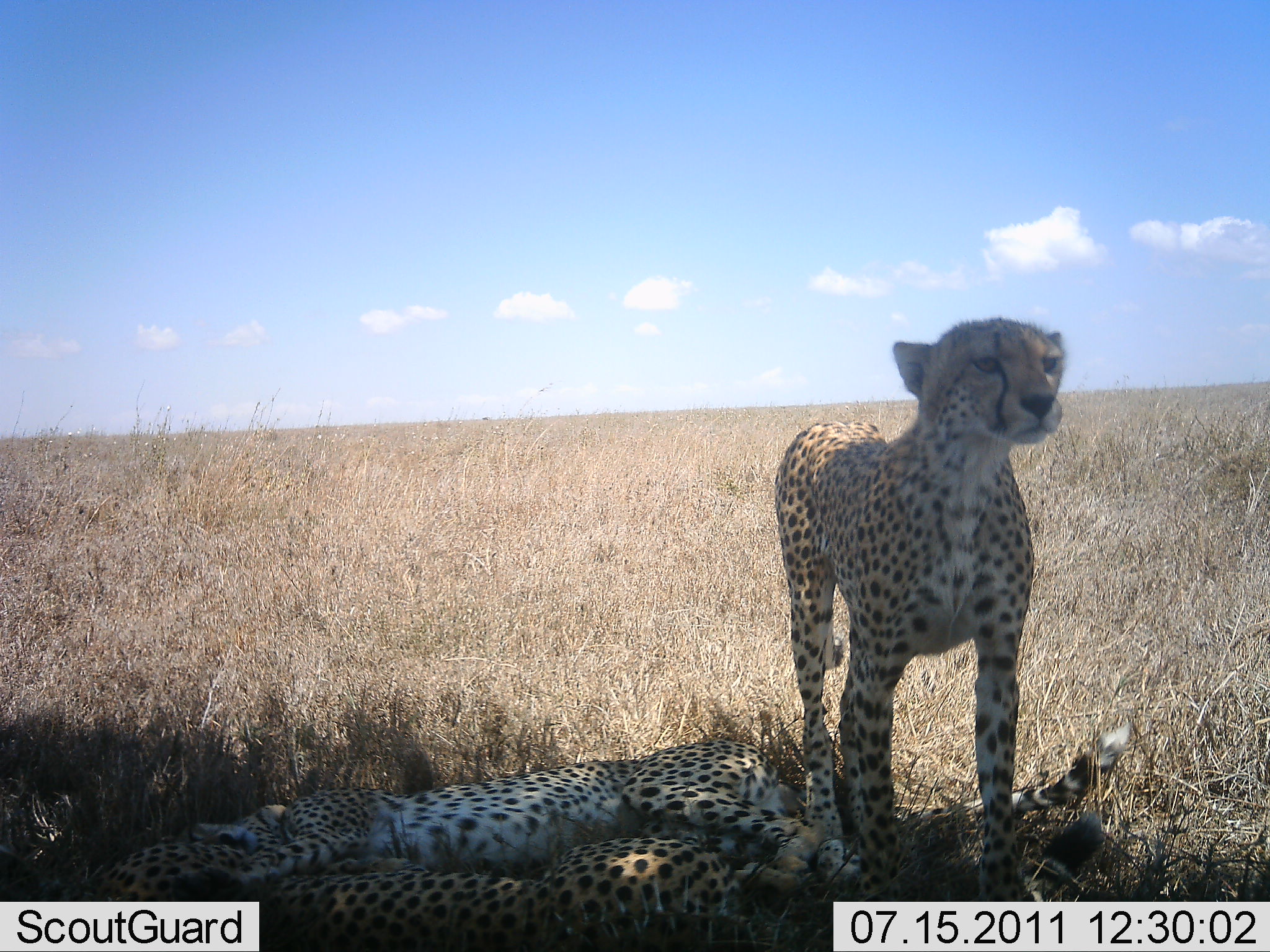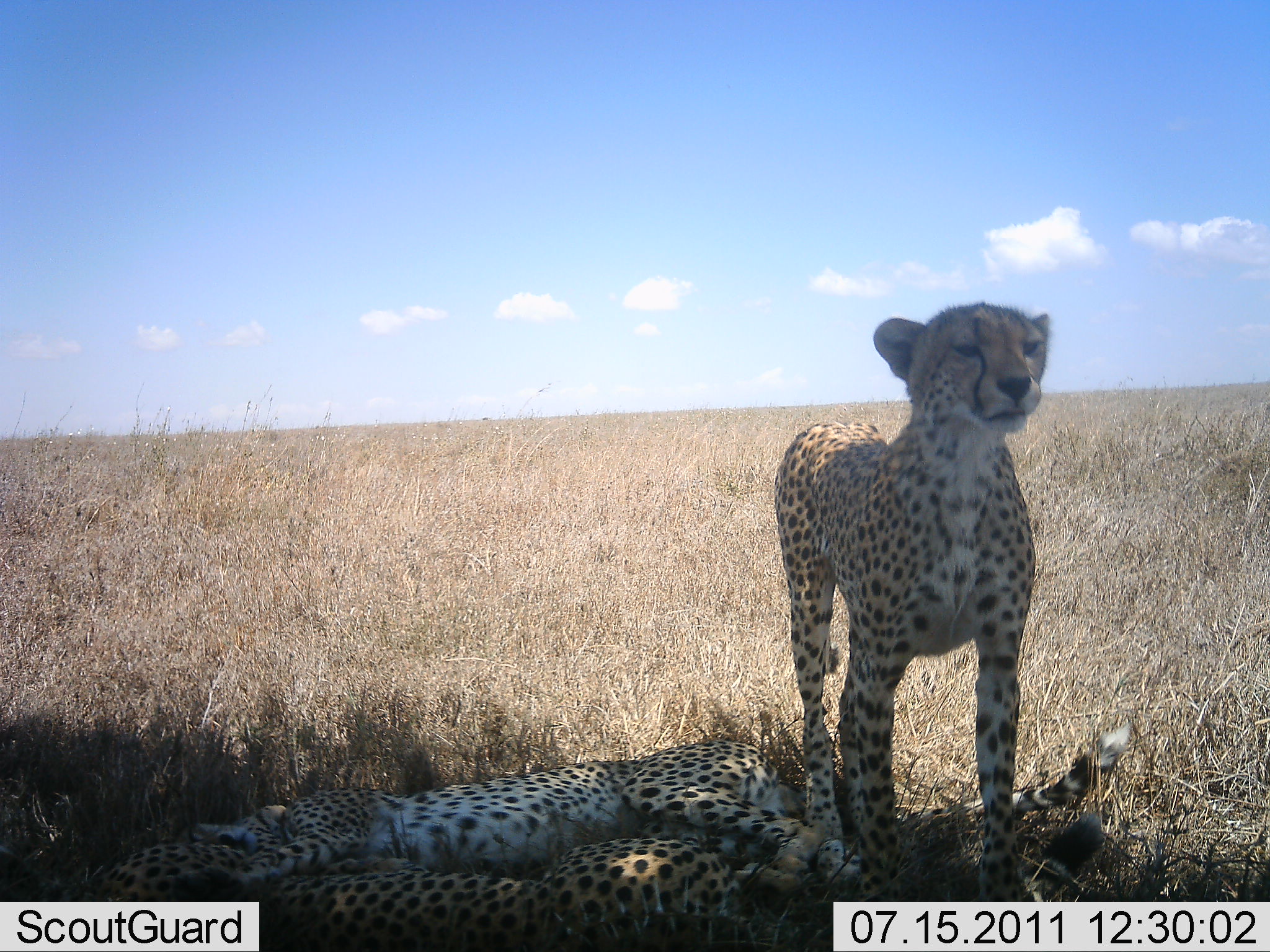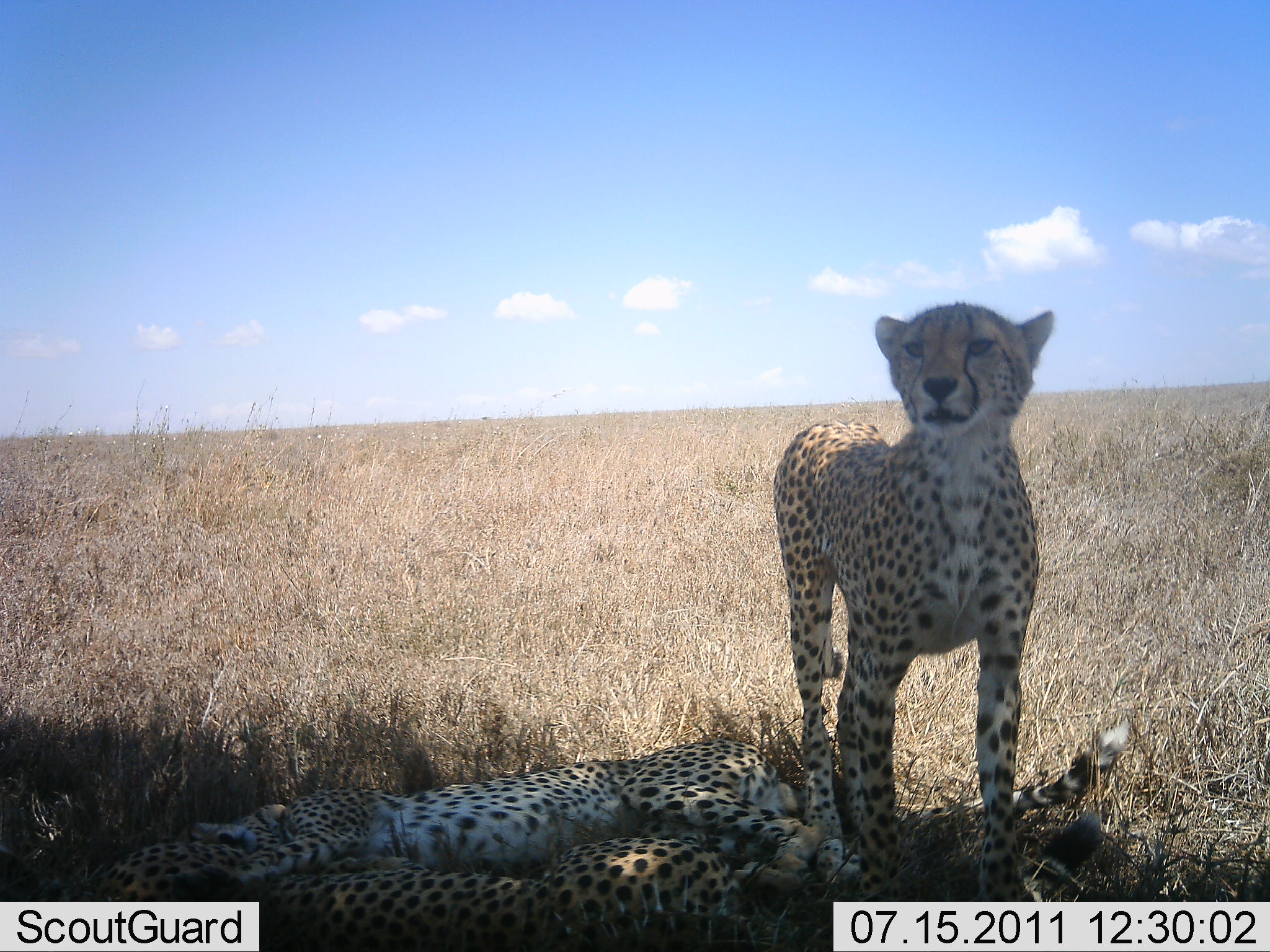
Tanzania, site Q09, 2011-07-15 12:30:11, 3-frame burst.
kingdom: Animalia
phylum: Chordata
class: Mammalia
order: Carnivora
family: Felidae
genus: Acinonyx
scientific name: Acinonyx jubatus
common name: cheetah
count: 3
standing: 83%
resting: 100%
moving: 0%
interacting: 17%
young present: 0%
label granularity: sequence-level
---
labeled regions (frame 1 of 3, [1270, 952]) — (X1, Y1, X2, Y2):
animal: (774, 316, 1126, 898); (161, 722, 1133, 879); (86, 838, 793, 950)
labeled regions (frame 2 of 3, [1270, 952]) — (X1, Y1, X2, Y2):
animal: (771, 300, 1051, 900); (182, 723, 1133, 895); (60, 811, 1111, 950)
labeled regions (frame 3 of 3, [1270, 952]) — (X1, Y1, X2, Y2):
animal: (771, 302, 1055, 898); (161, 727, 1126, 897); (91, 808, 1100, 950)